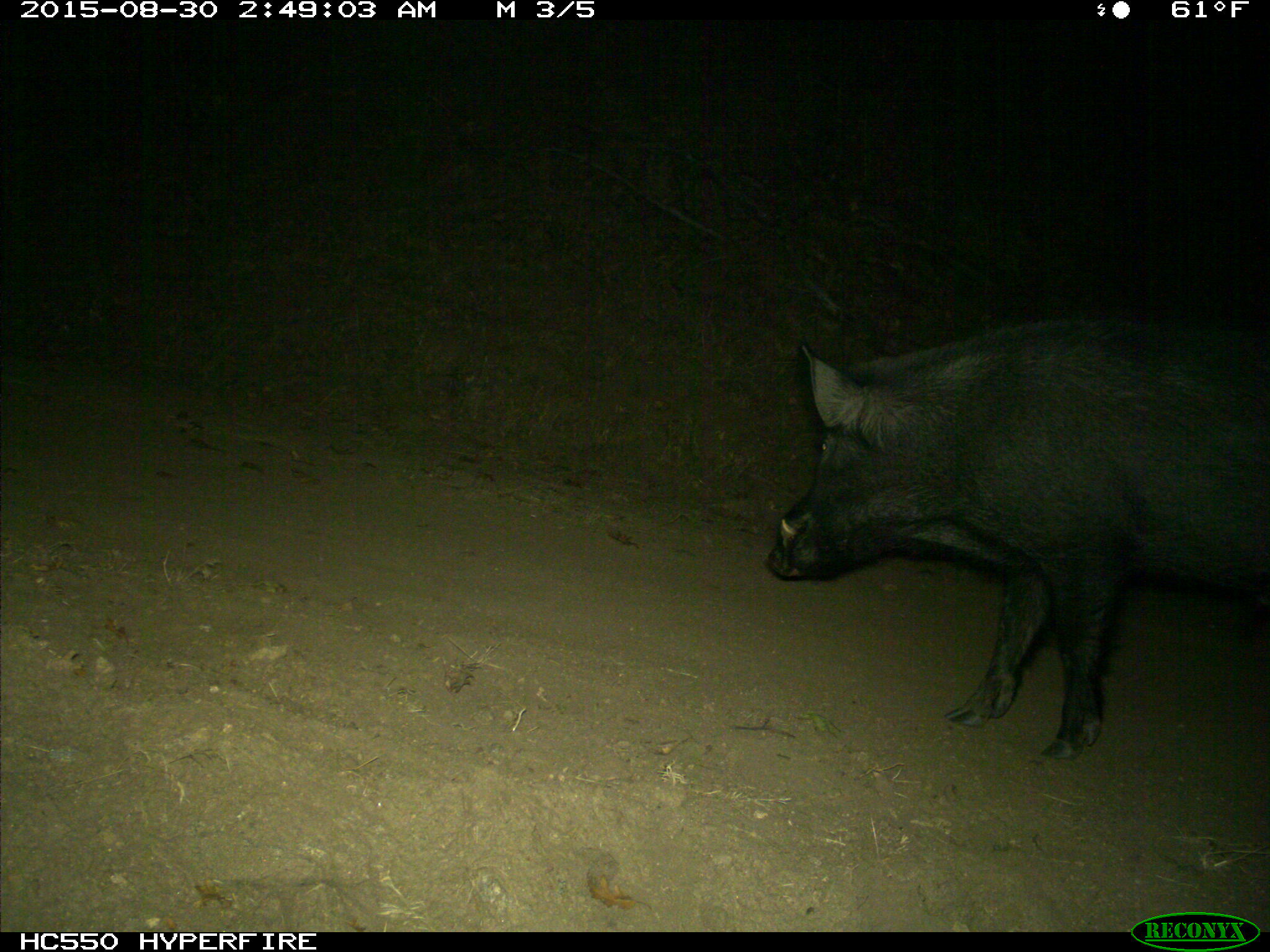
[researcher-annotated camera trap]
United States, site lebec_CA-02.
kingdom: Animalia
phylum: Chordata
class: Mammalia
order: Artiodactyla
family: Suidae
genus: Sus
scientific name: Sus scrofa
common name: wild boar